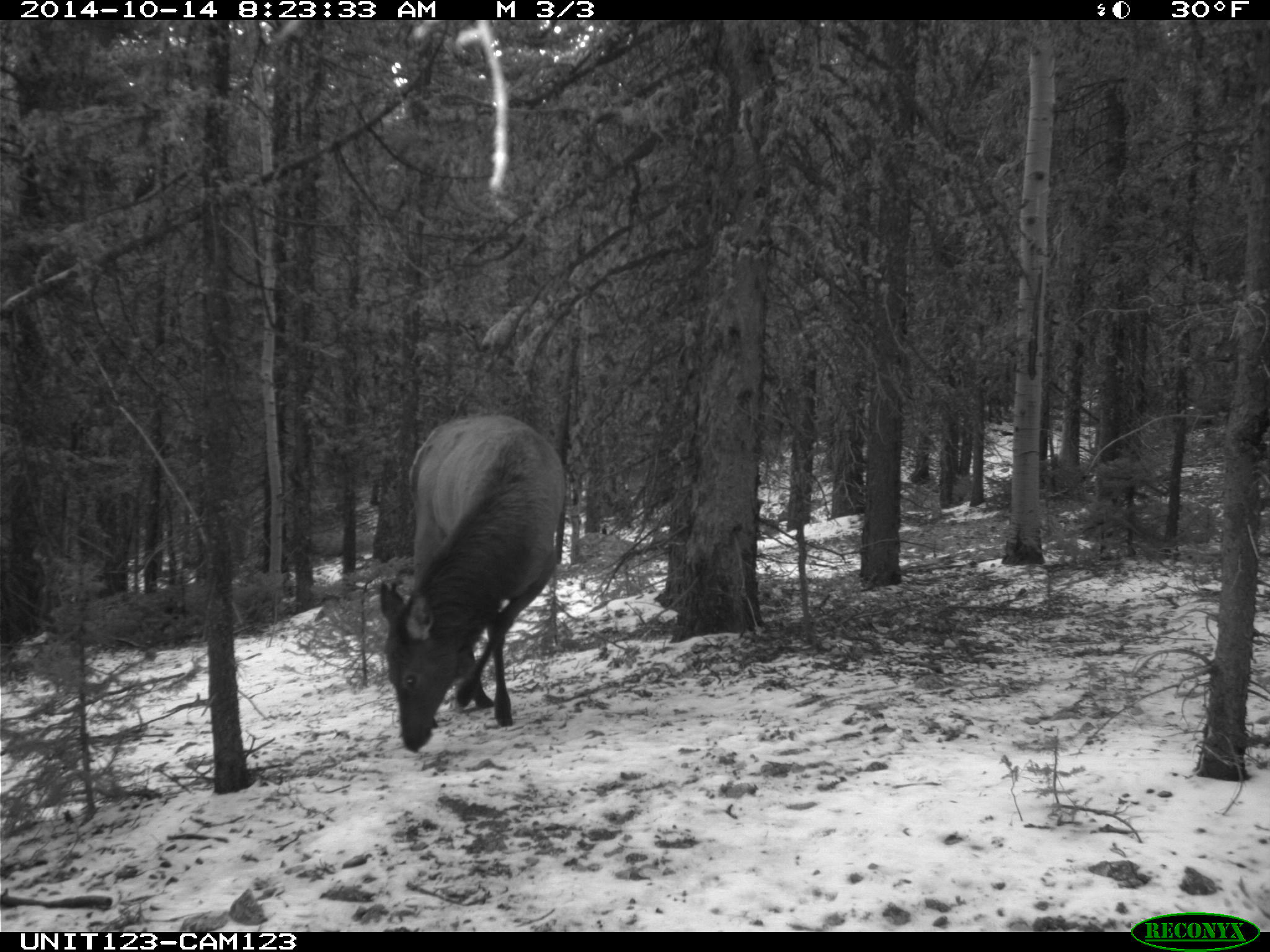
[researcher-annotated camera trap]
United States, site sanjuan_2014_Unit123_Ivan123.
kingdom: Animalia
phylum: Chordata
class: Mammalia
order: Artiodactyla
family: Cervidae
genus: Cervus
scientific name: Cervus elaphus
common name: red deer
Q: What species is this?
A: Cervus elaphus (red deer).